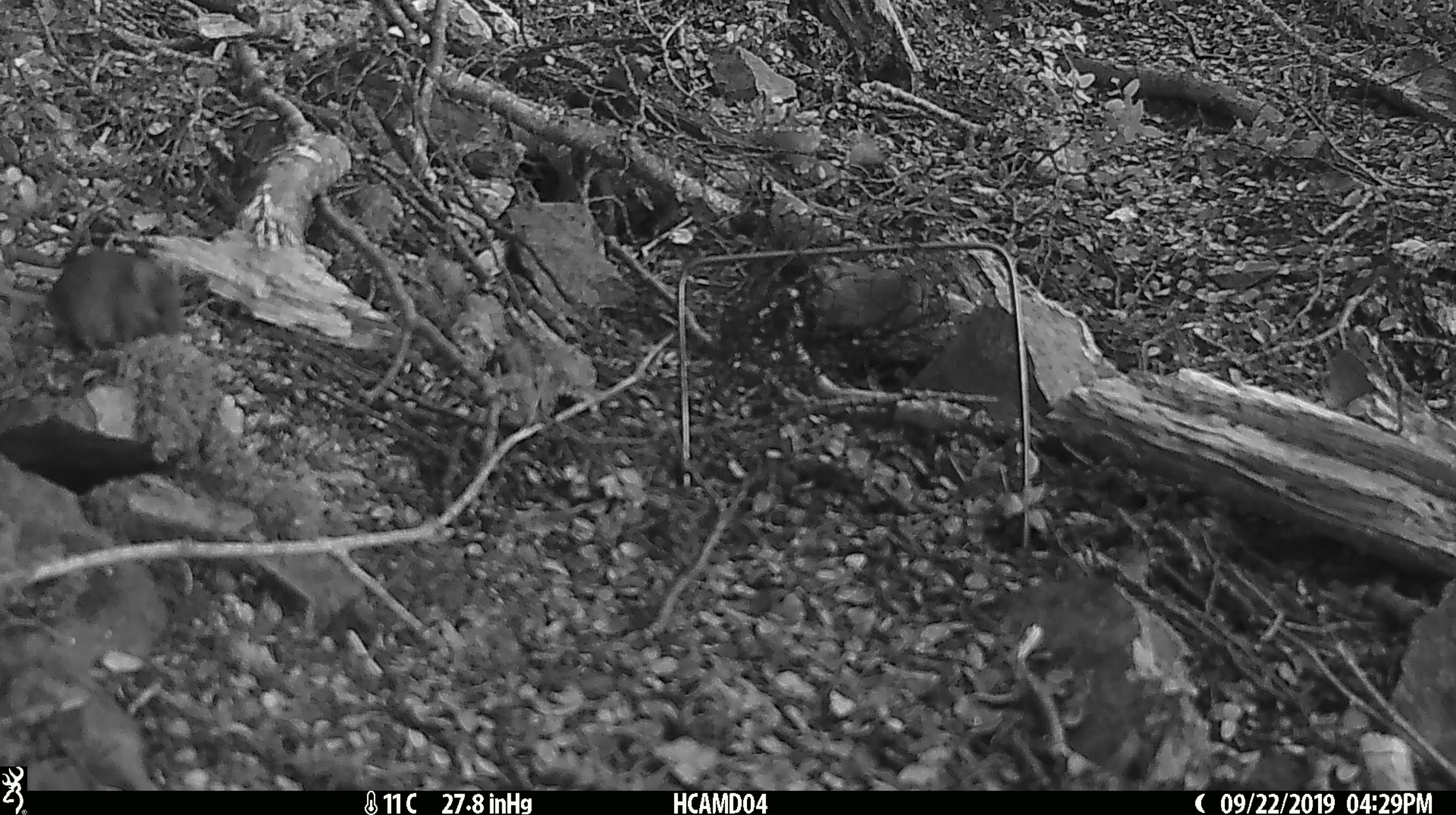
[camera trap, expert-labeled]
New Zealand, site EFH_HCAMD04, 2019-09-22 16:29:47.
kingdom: Animalia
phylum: Chordata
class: Mammalia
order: Rodentia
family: Muridae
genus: Mus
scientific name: Mus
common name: mouse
Mouse (Mus).